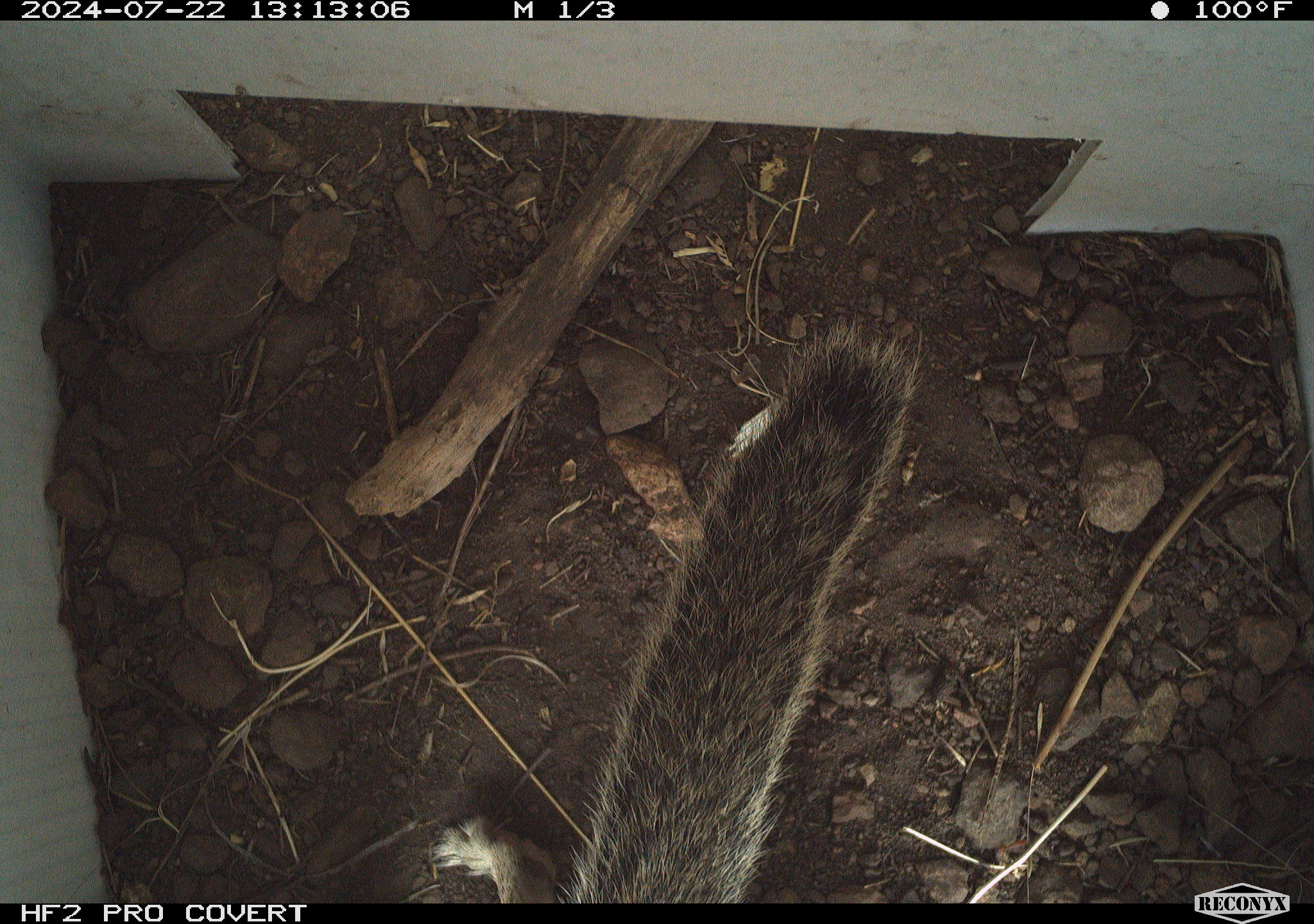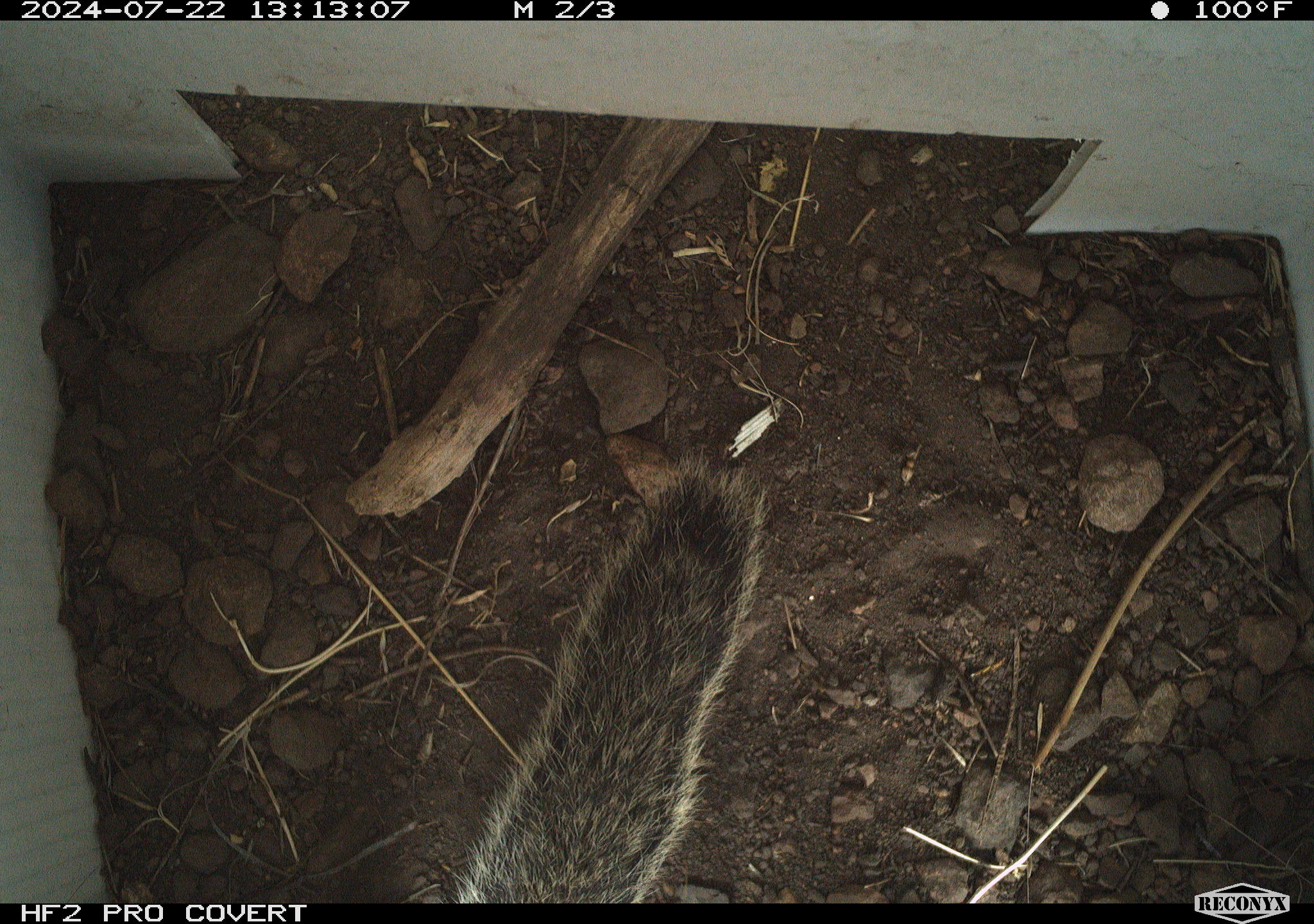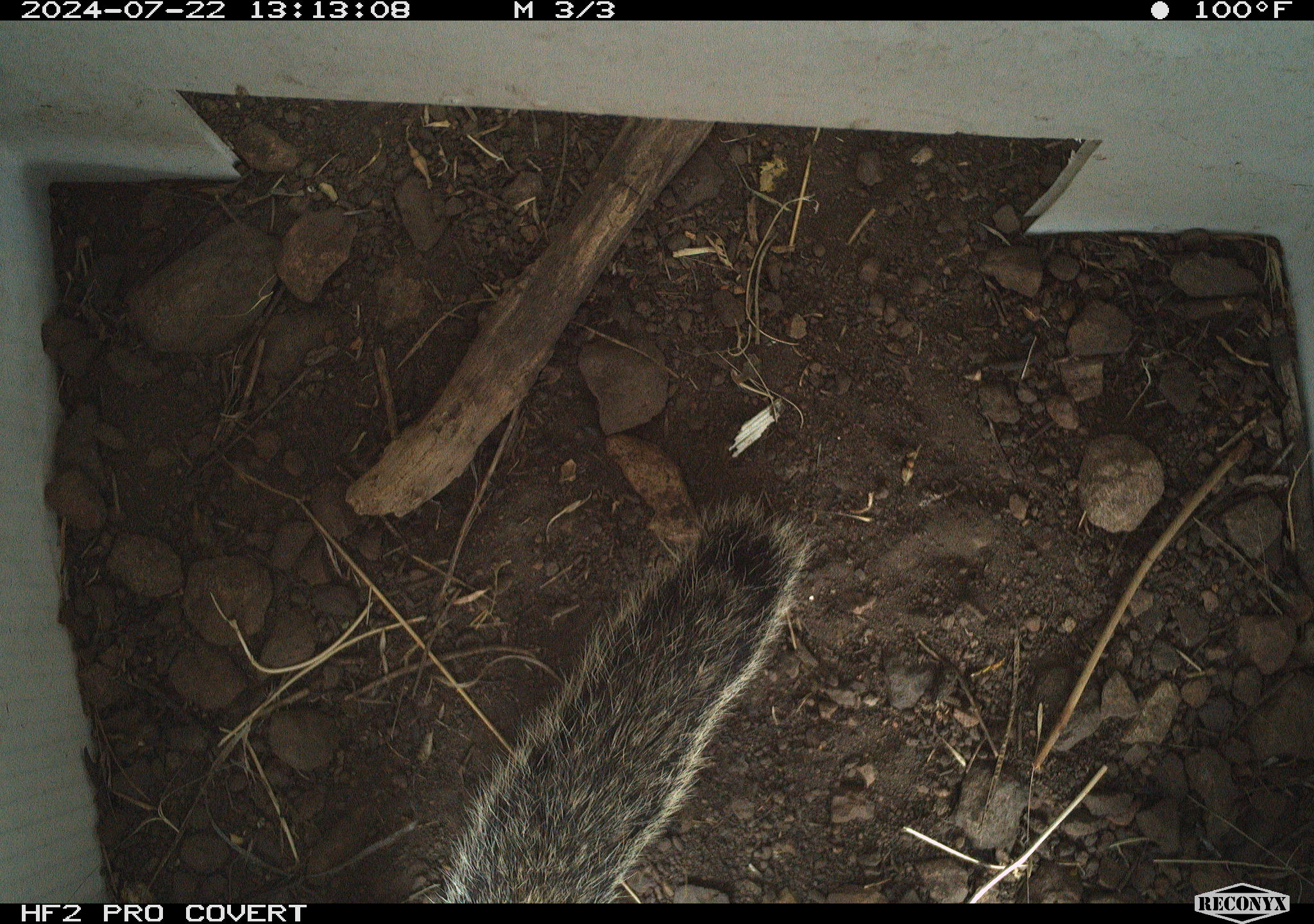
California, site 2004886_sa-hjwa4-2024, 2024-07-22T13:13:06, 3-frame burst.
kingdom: Animalia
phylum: Chordata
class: Mammalia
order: Rodentia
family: Sciuridae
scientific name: Sciuridae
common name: squirrels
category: sciuridae family